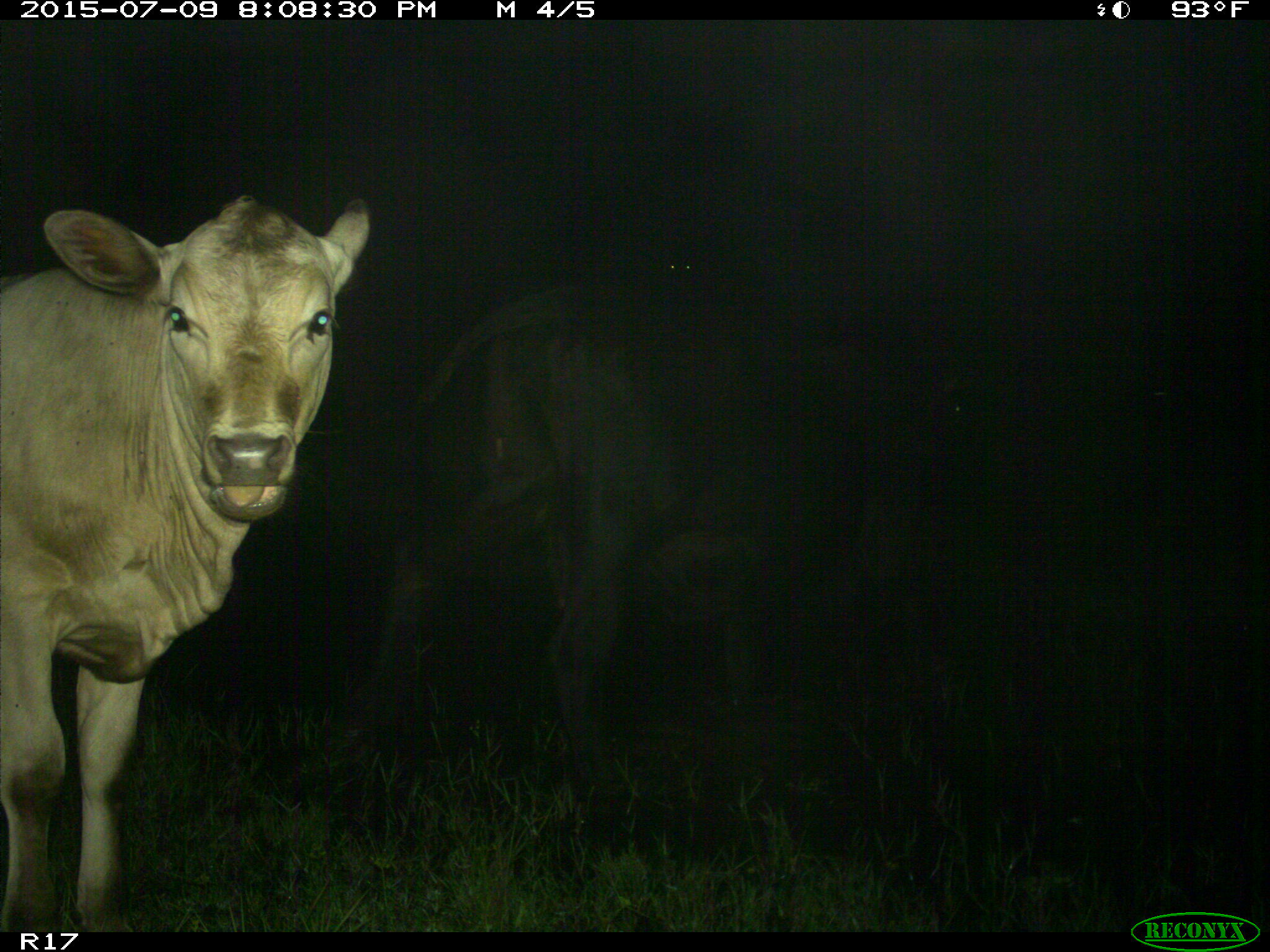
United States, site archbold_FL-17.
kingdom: Animalia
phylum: Chordata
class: Mammalia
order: Artiodactyla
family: Bovidae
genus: Bos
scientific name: Bos taurus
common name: domestic cow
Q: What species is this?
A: Bos taurus (domestic cow).